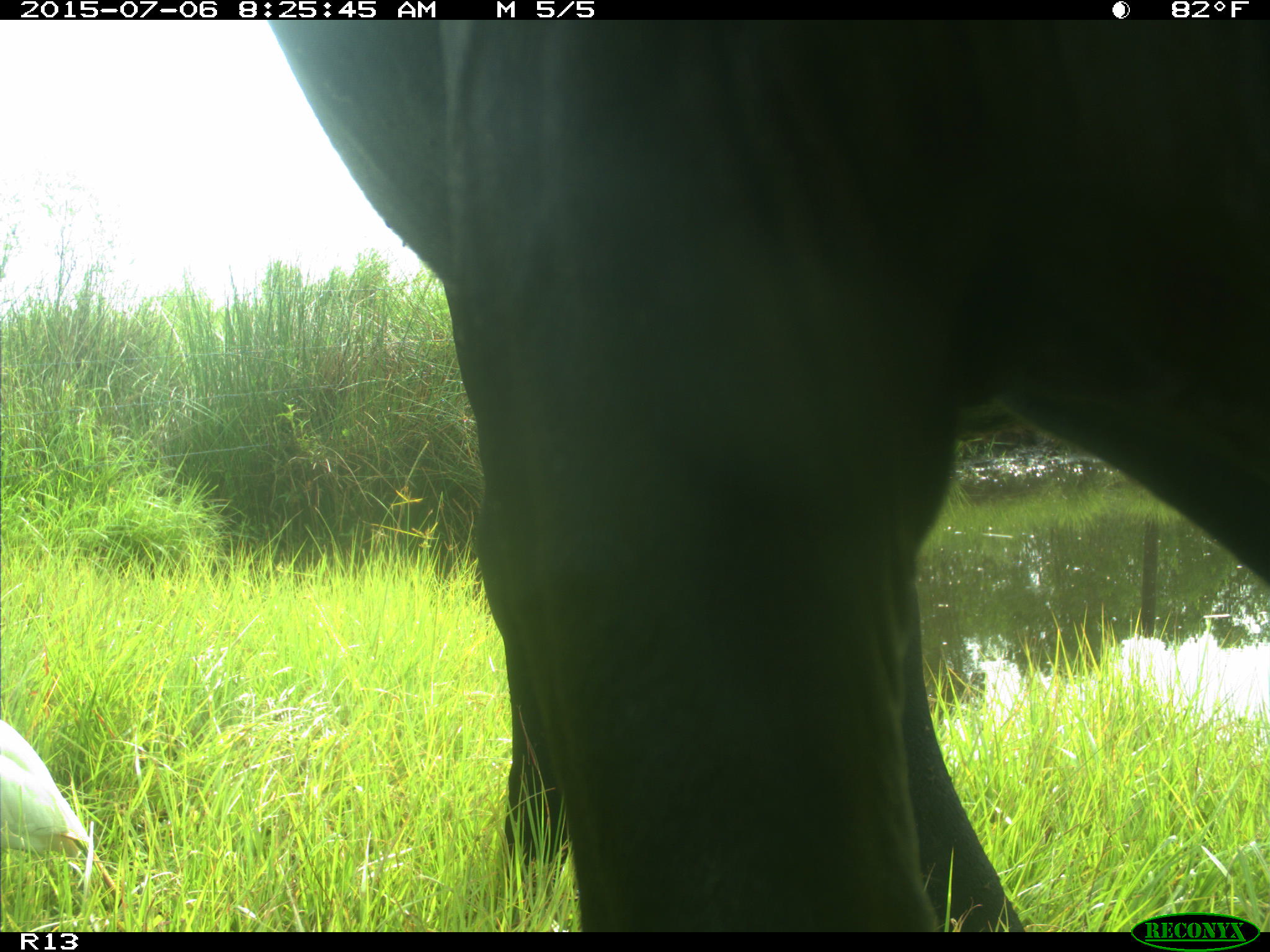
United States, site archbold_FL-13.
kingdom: Animalia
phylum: Chordata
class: Mammalia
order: Artiodactyla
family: Bovidae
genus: Bos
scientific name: Bos taurus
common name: domestic cow